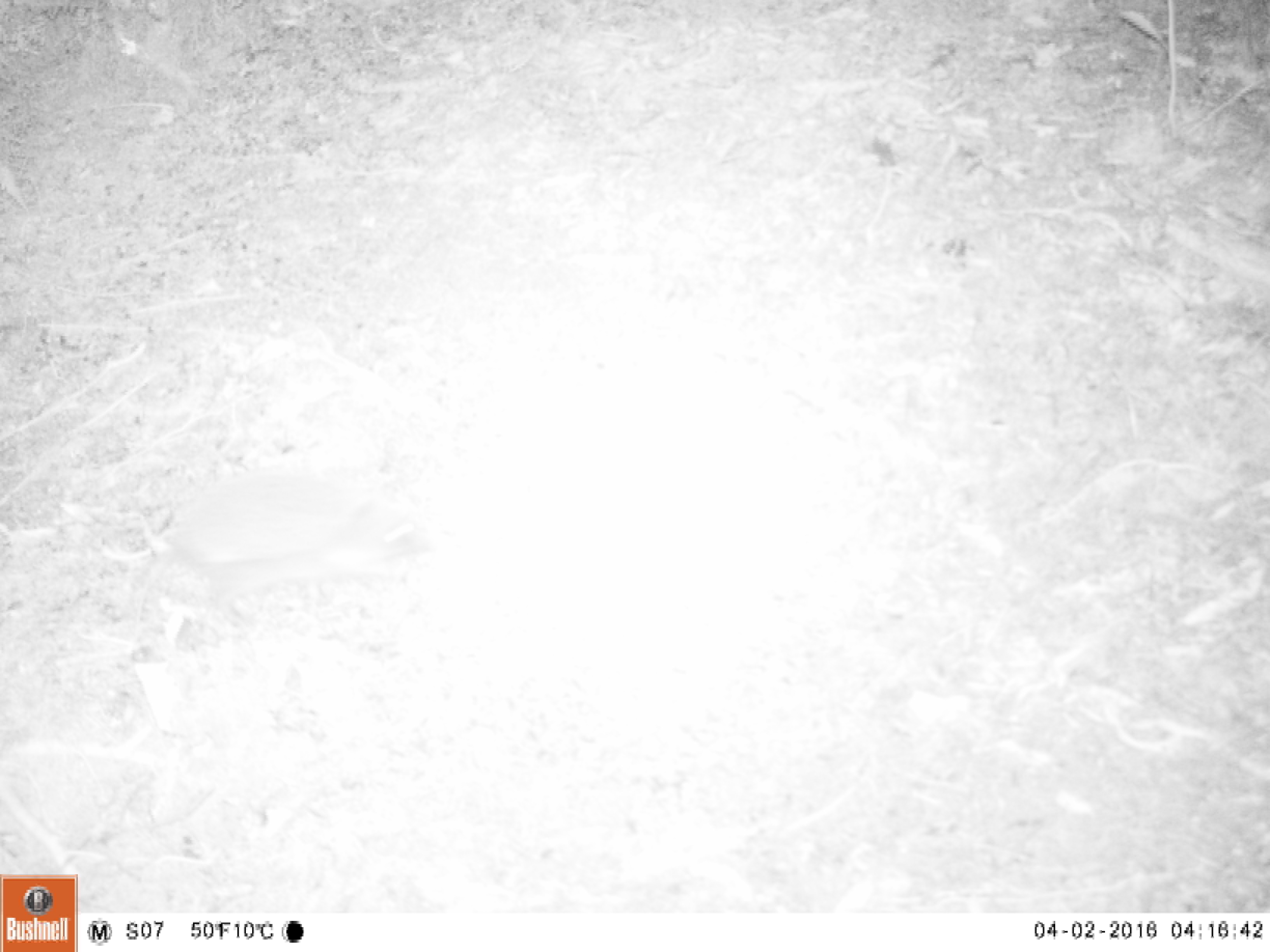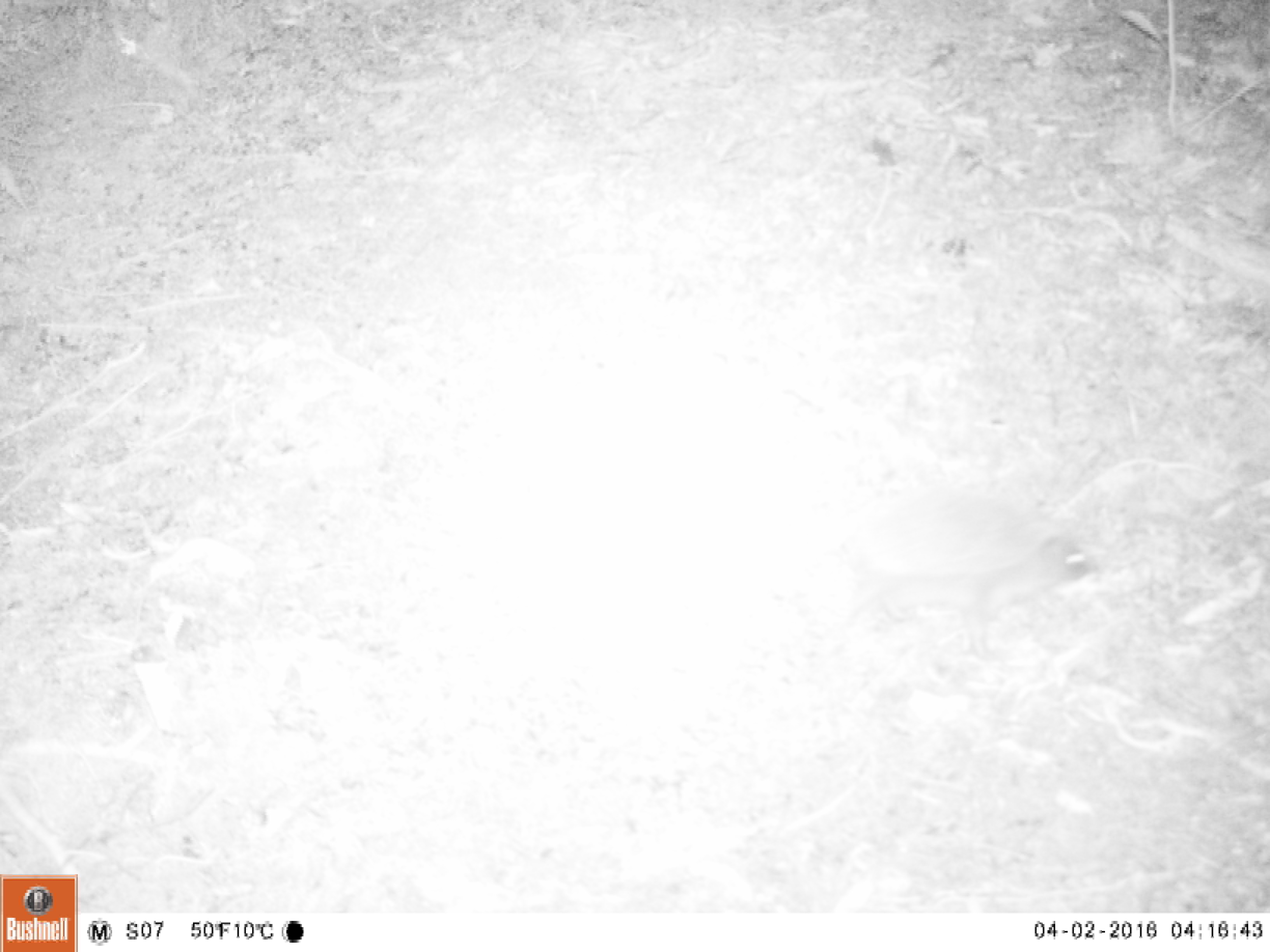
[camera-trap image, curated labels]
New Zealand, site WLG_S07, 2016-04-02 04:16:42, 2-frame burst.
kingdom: Animalia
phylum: Chordata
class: Mammalia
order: Eulipotyphla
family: Erinaceidae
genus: Erinaceus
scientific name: Erinaceus europaeus europaeus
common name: european hedgehog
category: hedgehog